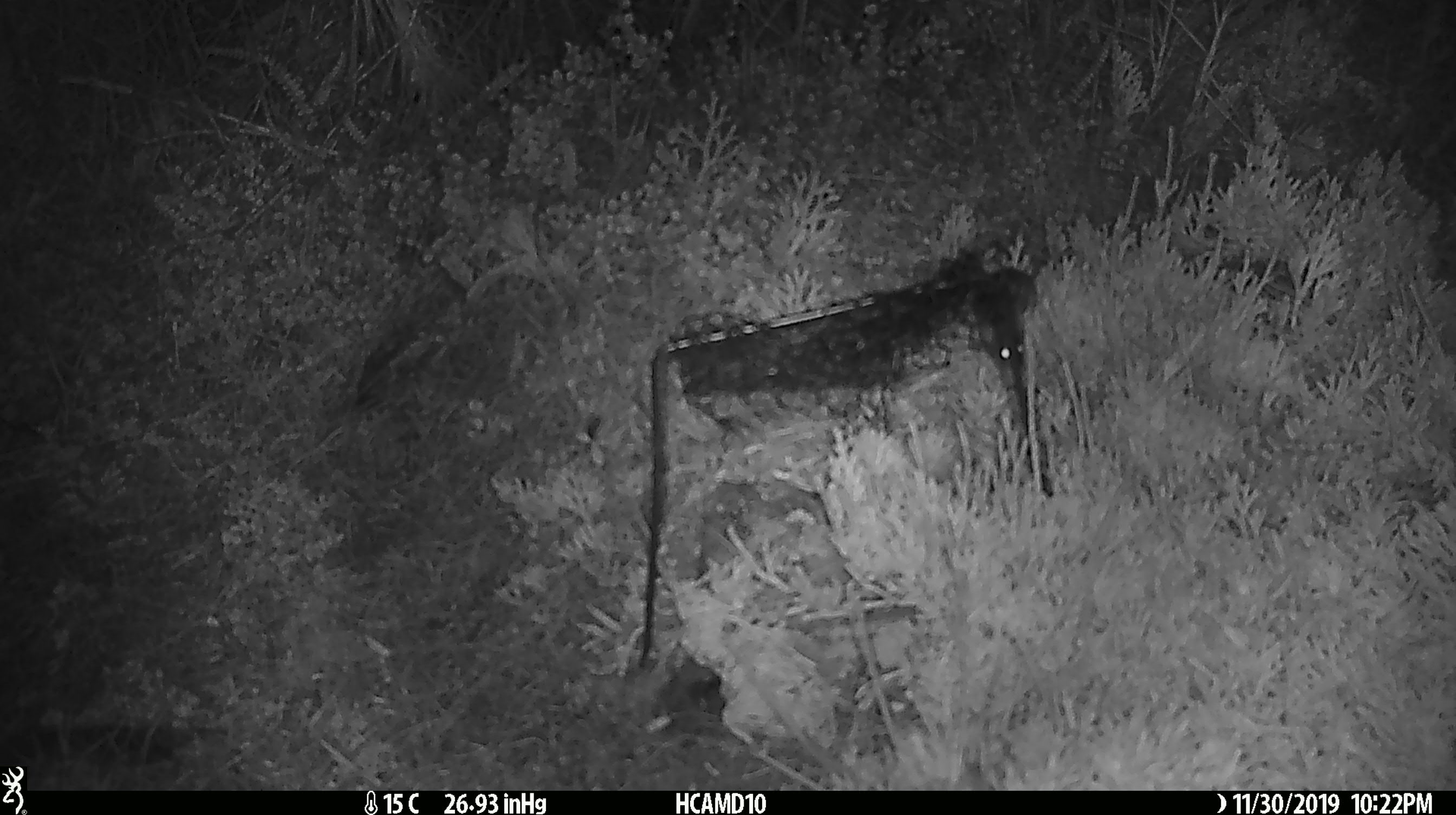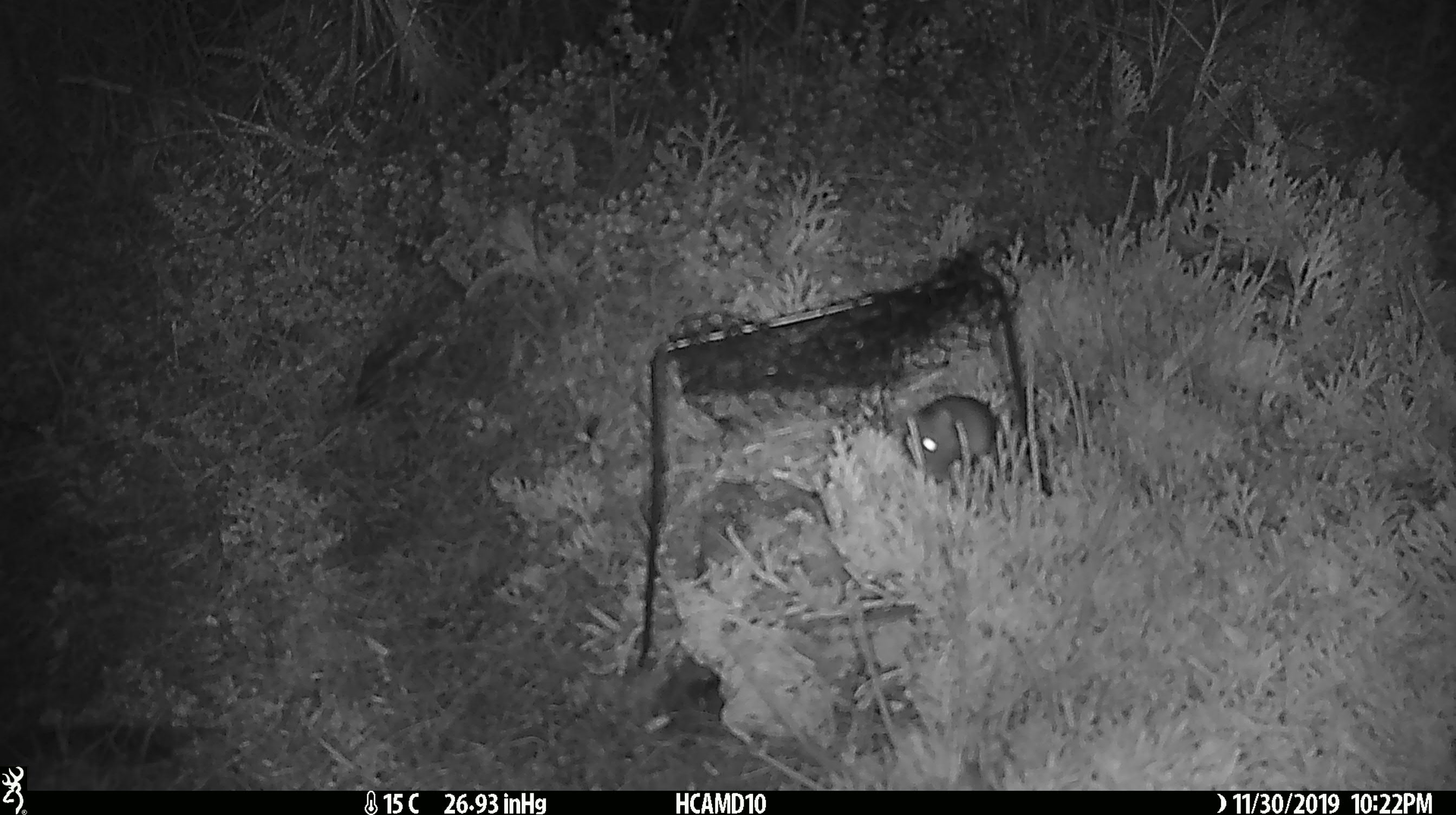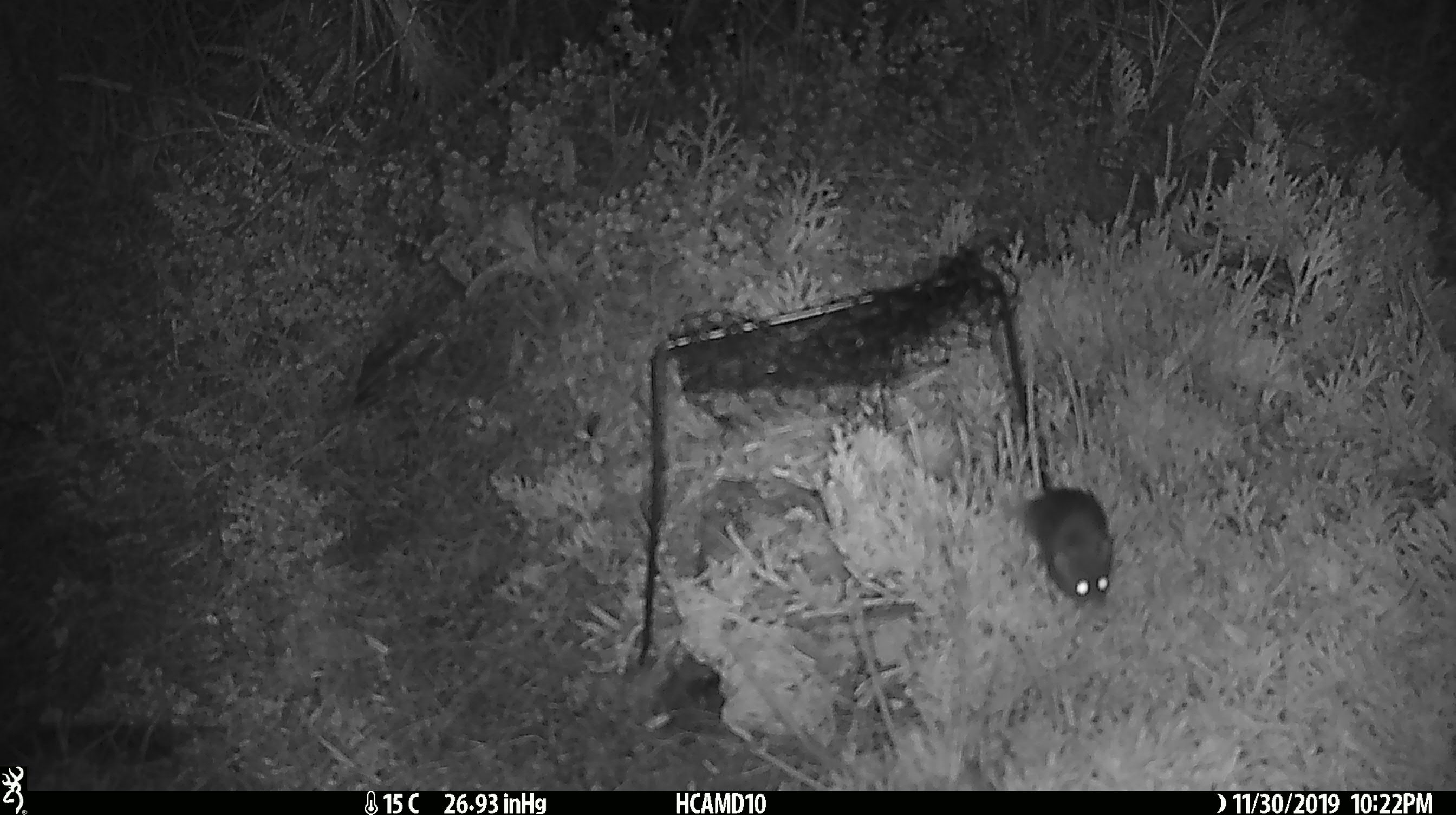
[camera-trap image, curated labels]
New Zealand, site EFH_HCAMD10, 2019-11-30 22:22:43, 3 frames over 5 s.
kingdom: Animalia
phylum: Chordata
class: Mammalia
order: Rodentia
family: Muridae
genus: Mus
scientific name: Mus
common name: mouse